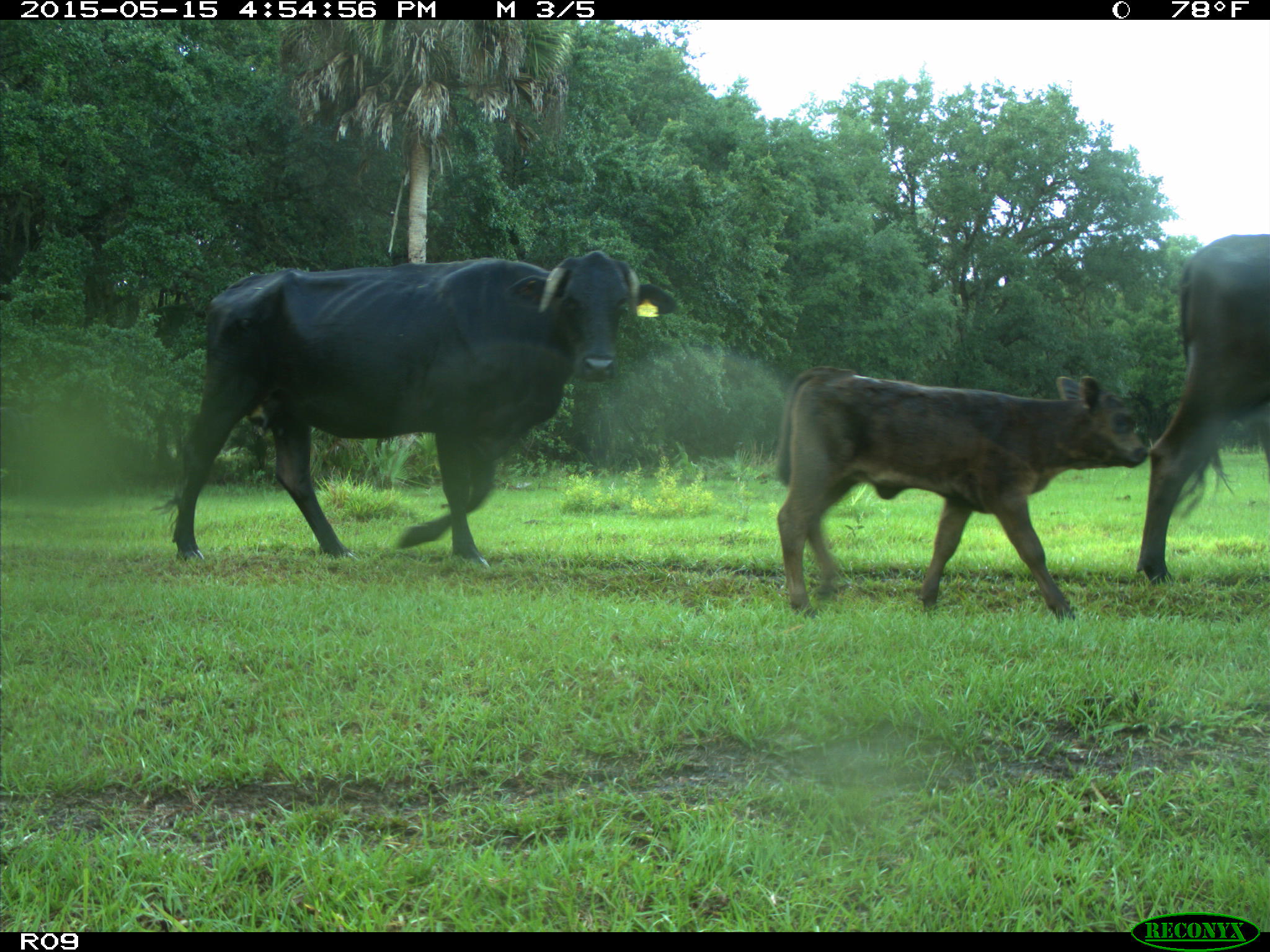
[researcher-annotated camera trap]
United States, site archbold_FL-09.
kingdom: Animalia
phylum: Chordata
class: Mammalia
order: Artiodactyla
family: Bovidae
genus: Bos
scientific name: Bos taurus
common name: domestic cow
Bos taurus (domestic cow).